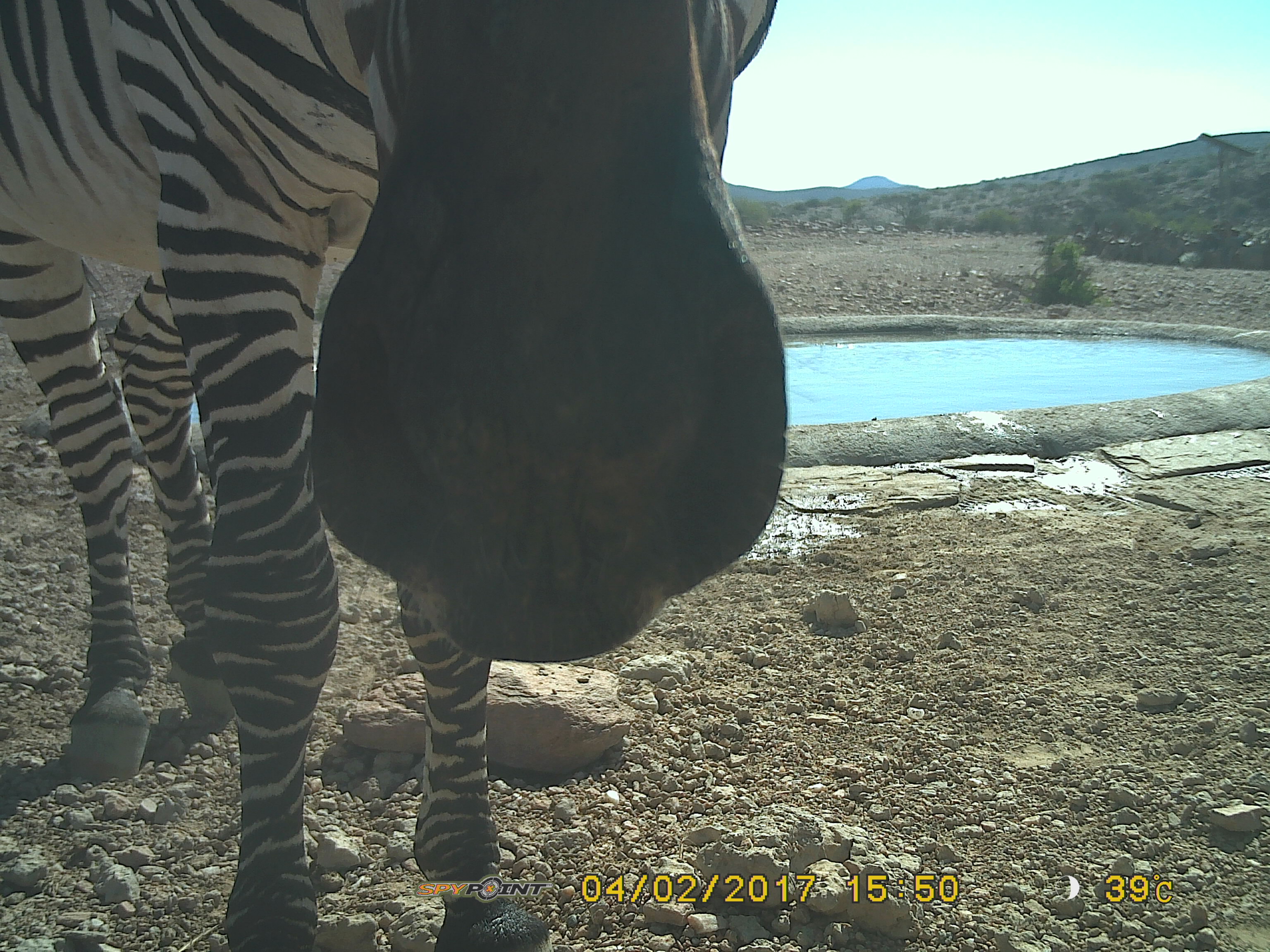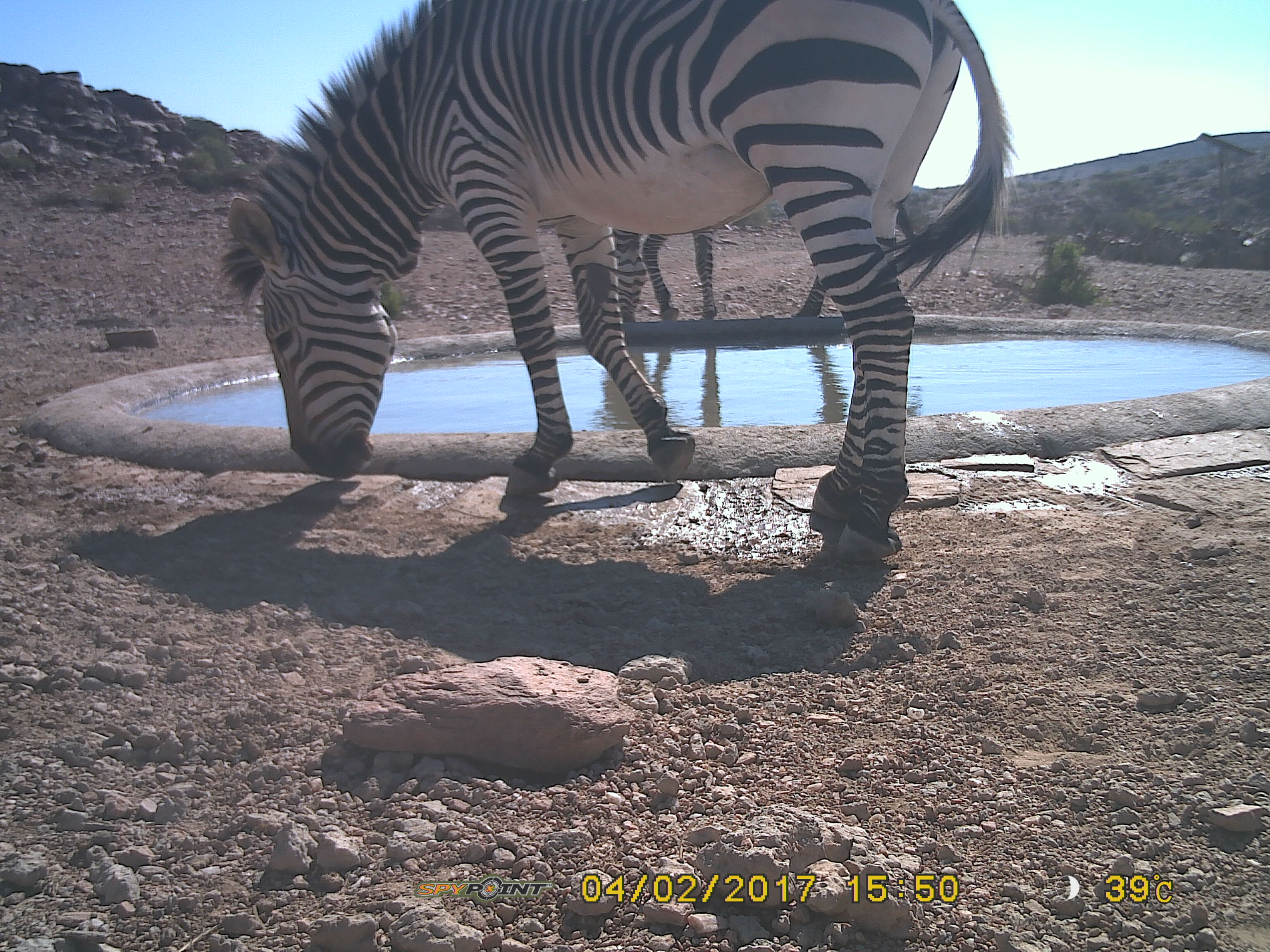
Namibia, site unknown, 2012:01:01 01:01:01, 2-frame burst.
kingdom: Animalia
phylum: Chordata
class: Mammalia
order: Perissodactyla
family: Equidae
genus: Equus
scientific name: Equus zebra hartmannae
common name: hartmann's mountain zebra